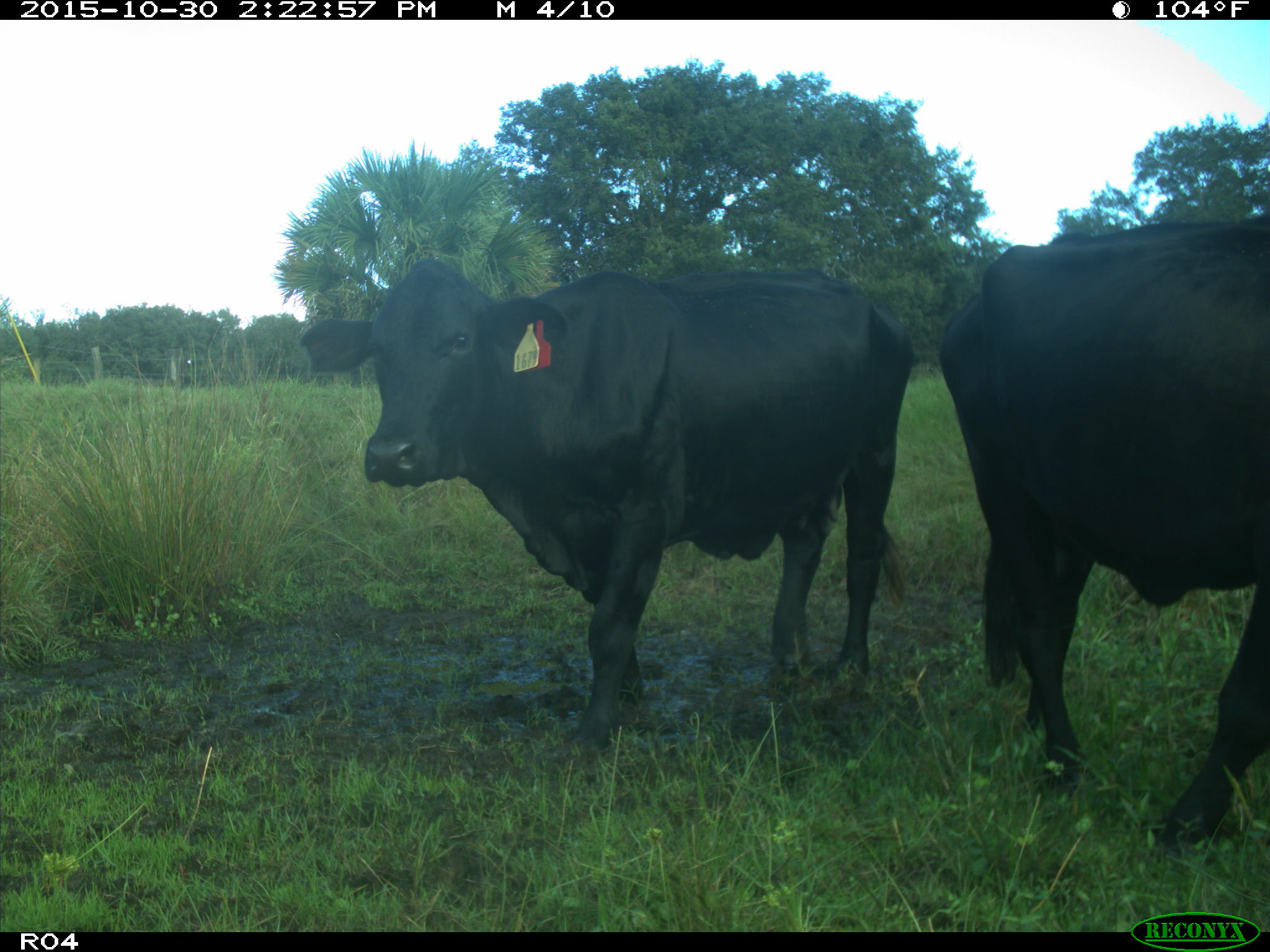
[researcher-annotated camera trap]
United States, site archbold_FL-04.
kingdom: Animalia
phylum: Chordata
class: Mammalia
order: Artiodactyla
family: Bovidae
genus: Bos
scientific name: Bos taurus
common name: domestic cow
Bos taurus (domestic cow).